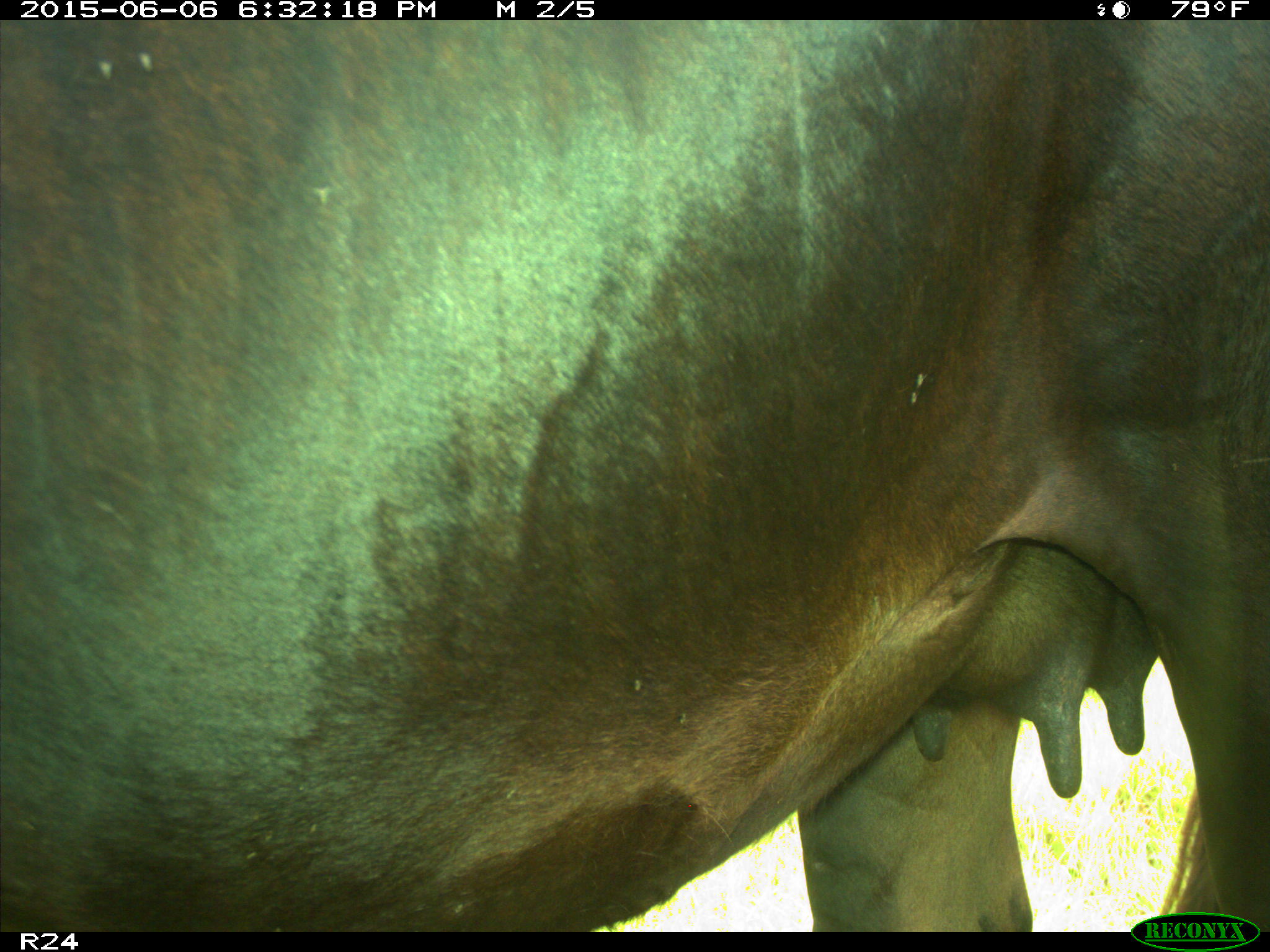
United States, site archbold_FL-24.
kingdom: Animalia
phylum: Chordata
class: Mammalia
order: Artiodactyla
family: Bovidae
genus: Bos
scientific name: Bos taurus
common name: domestic cow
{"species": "Bos taurus (domestic cow)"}